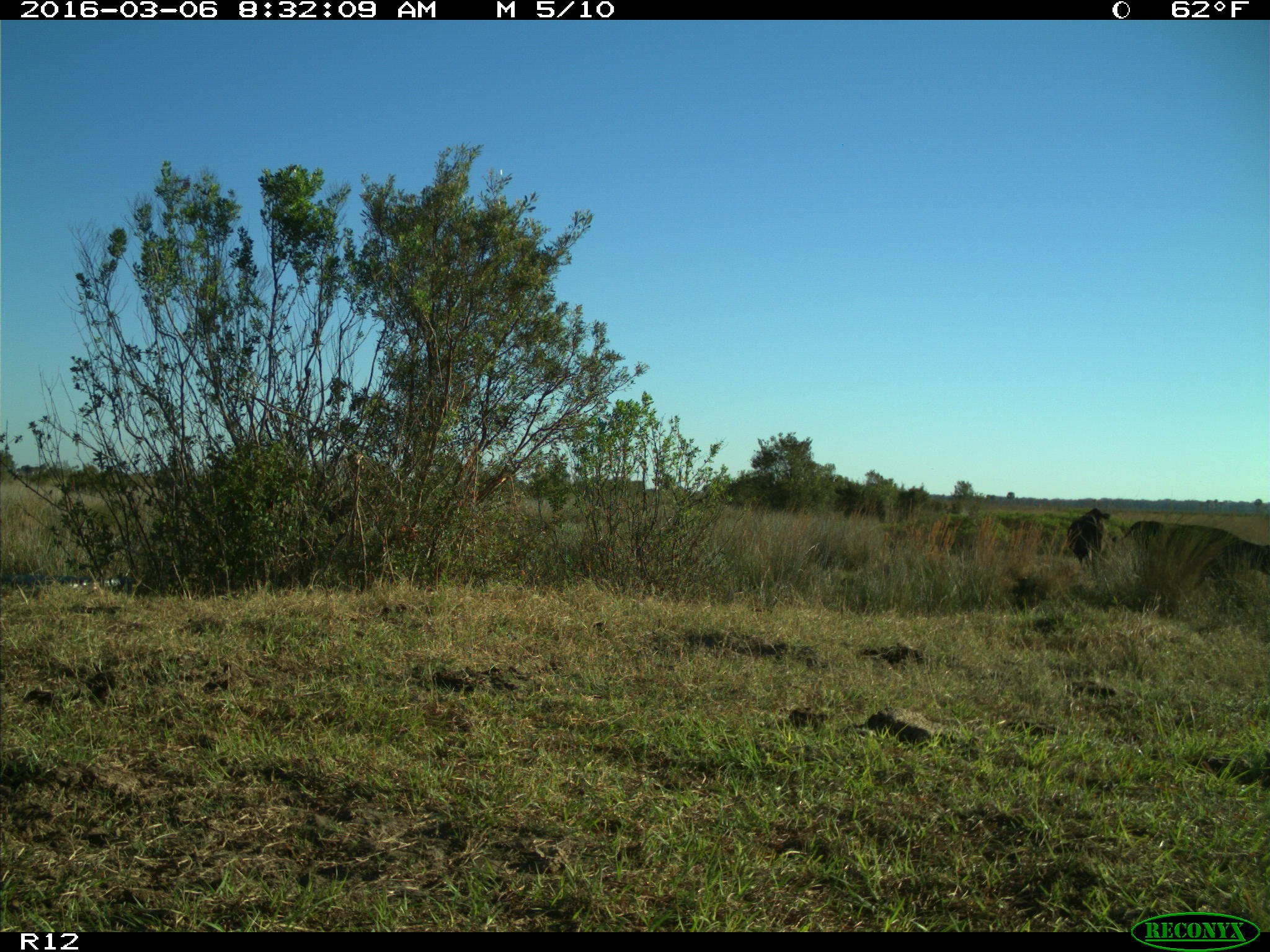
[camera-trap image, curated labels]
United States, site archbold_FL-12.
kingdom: Animalia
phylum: Chordata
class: Mammalia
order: Artiodactyla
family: Bovidae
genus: Bos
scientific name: Bos taurus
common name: domestic cow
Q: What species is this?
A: Bos taurus (domestic cow).